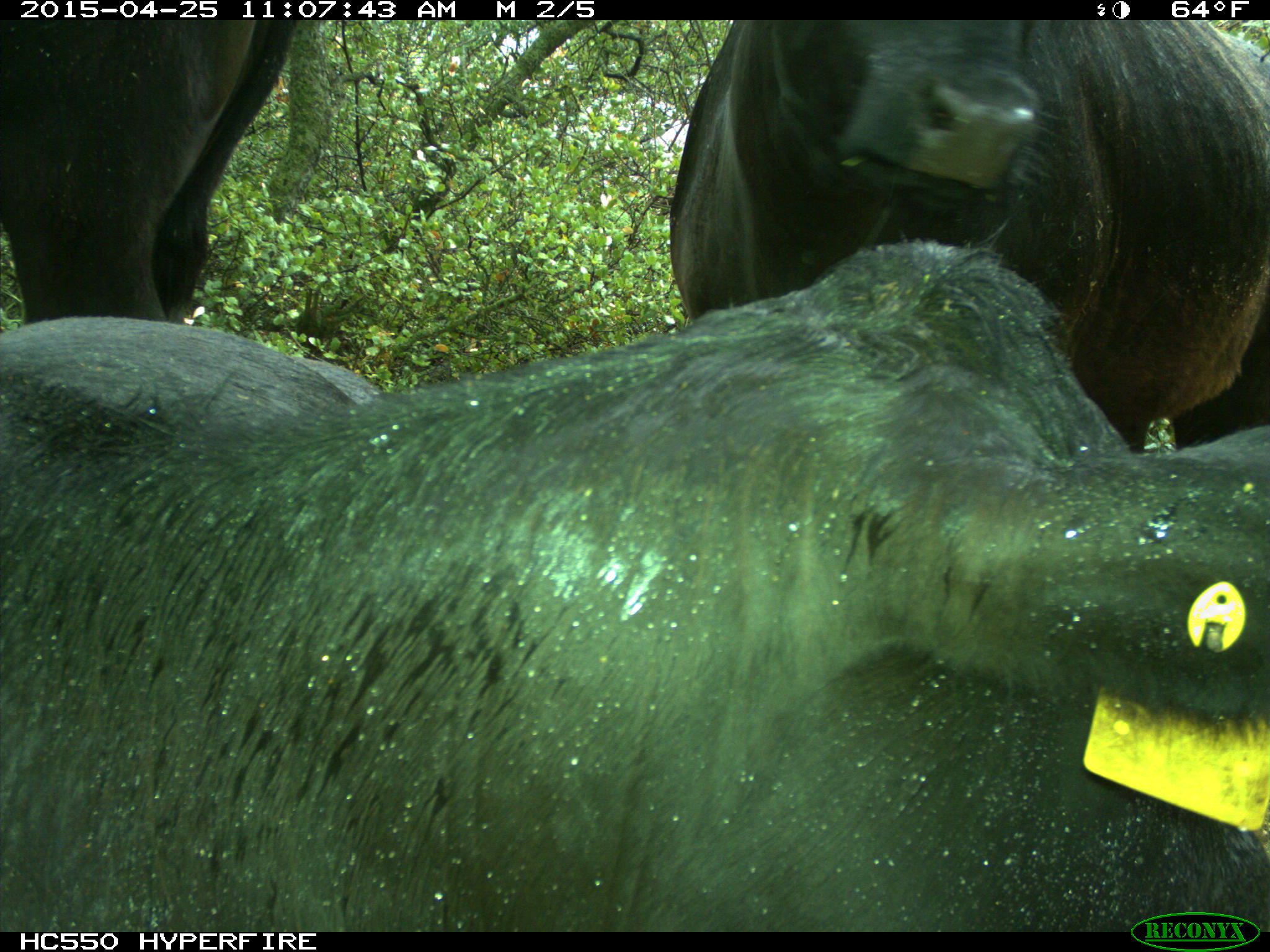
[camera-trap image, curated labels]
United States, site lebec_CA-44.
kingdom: Animalia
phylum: Chordata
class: Mammalia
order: Artiodactyla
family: Suidae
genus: Sus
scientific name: Sus scrofa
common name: wild boar